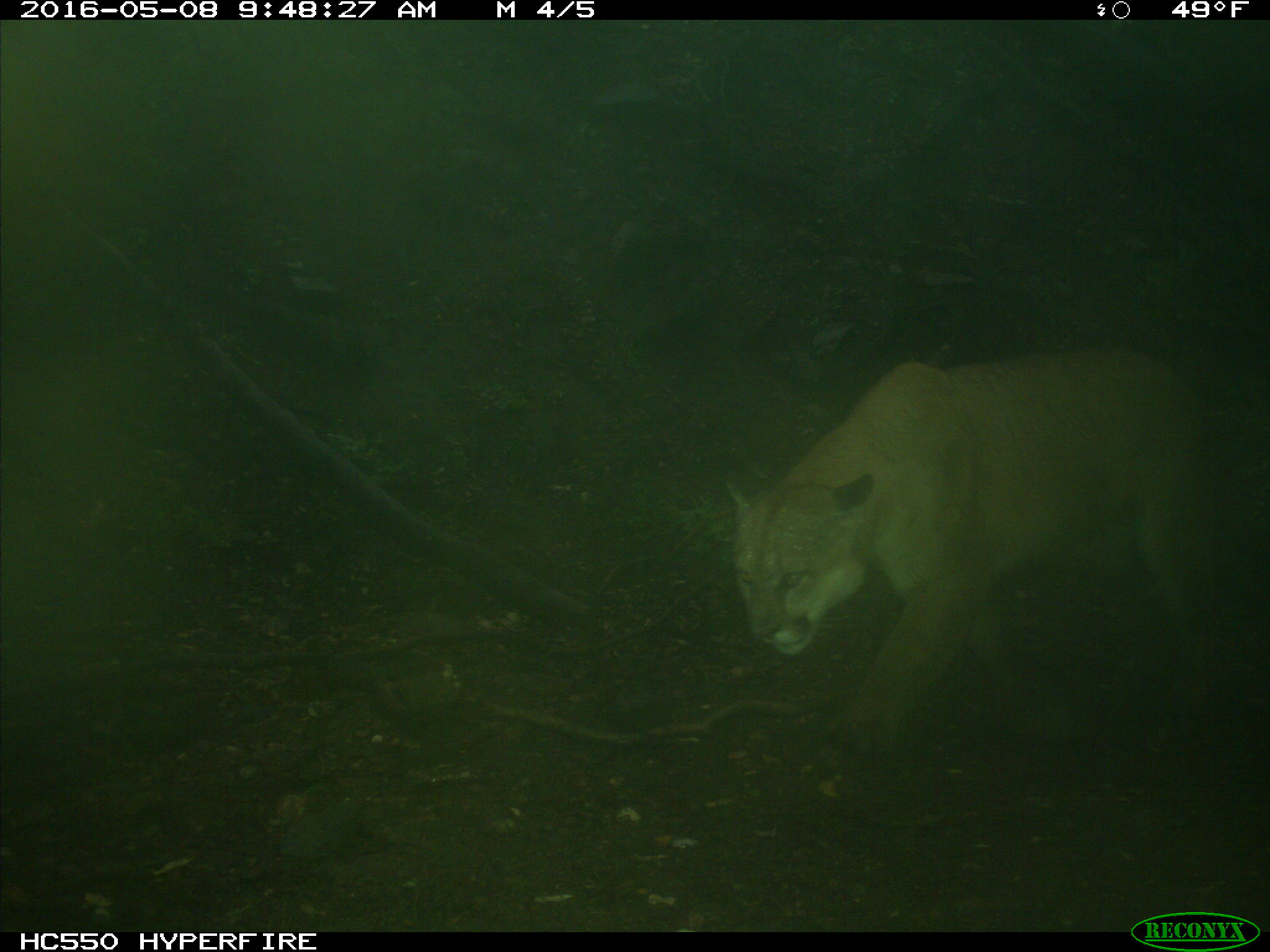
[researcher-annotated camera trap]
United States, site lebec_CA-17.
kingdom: Animalia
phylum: Chordata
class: Mammalia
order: Carnivora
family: Felidae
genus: Puma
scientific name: Puma concolor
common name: mountain lion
Puma concolor (mountain lion).